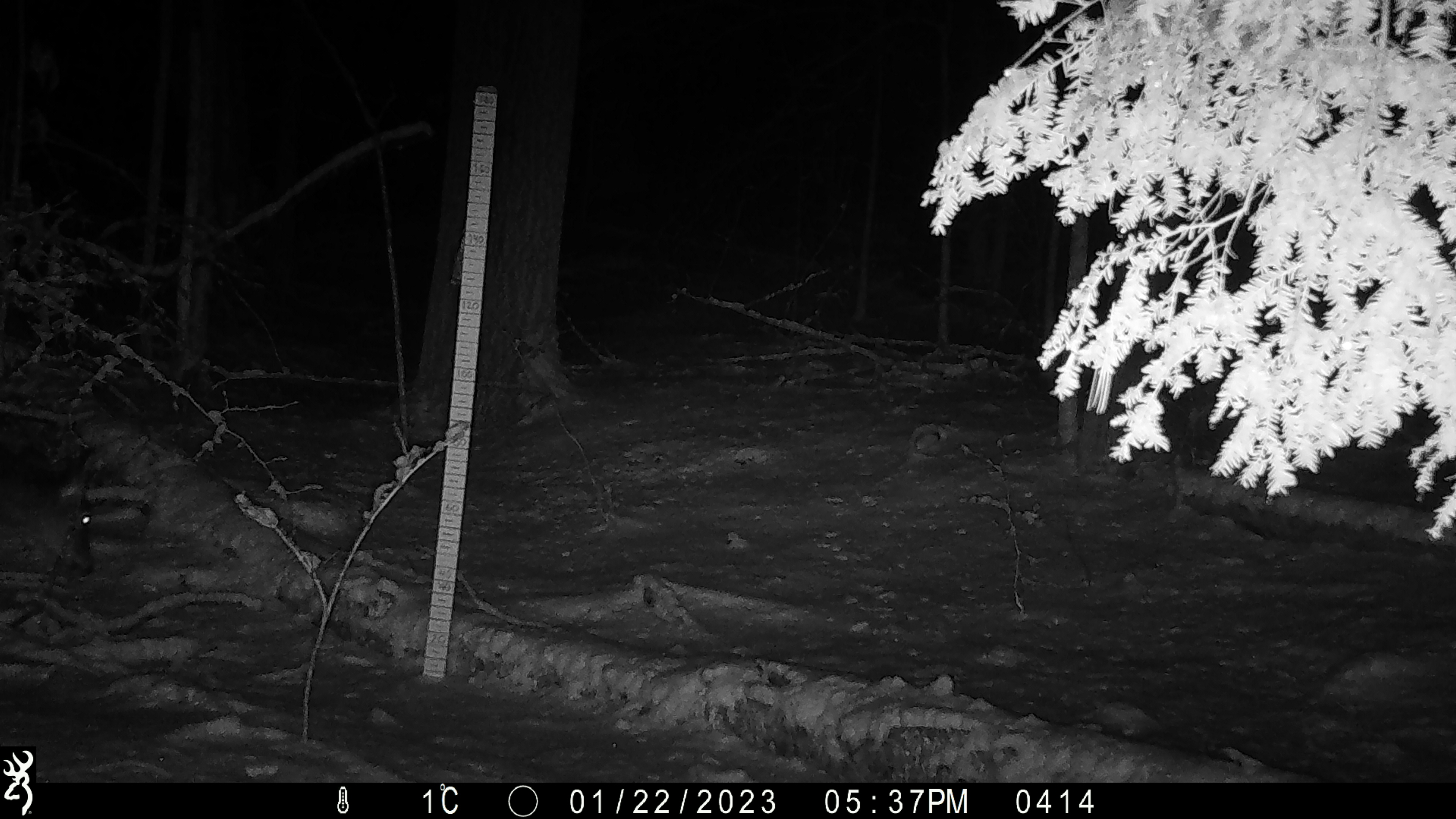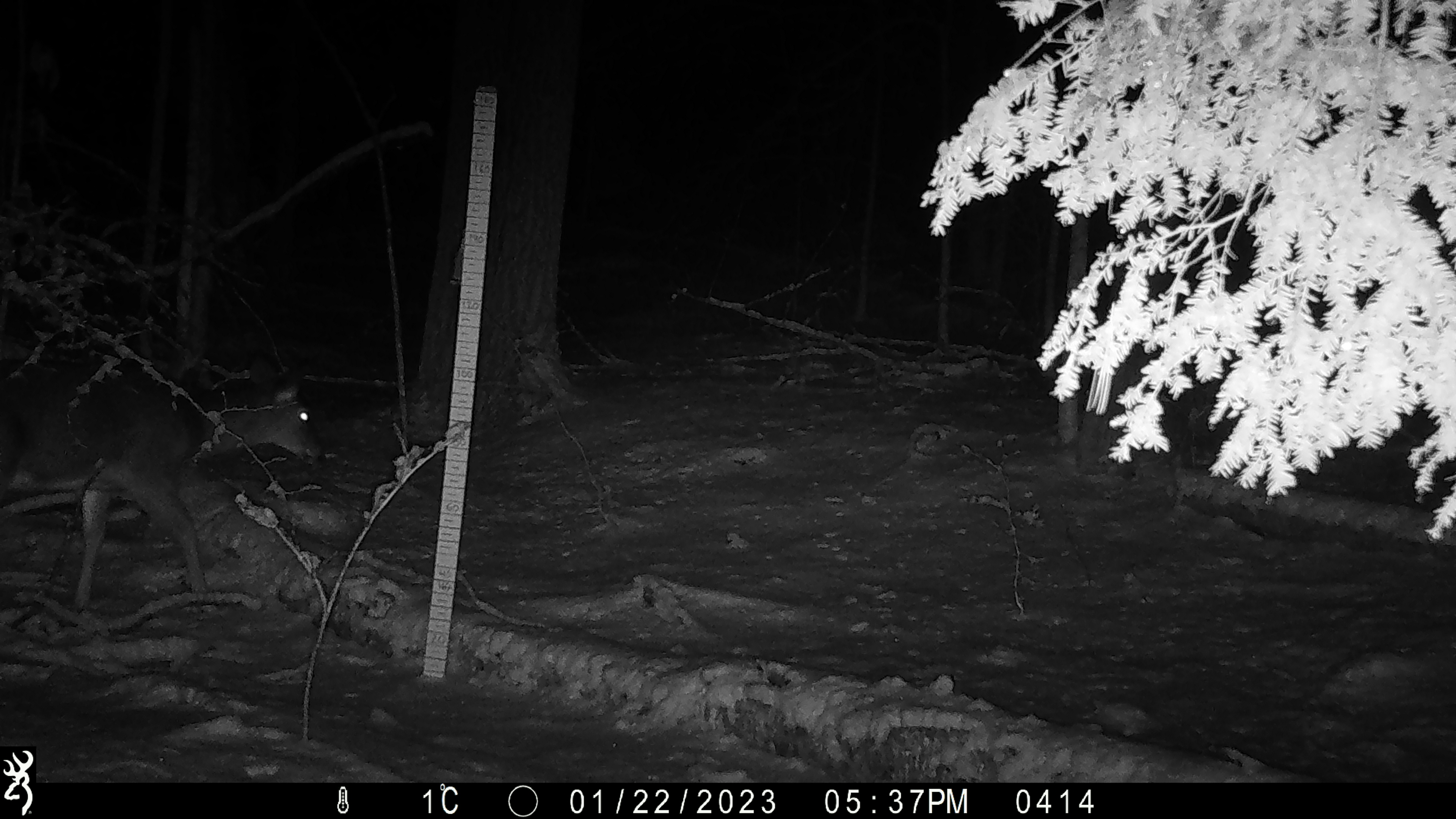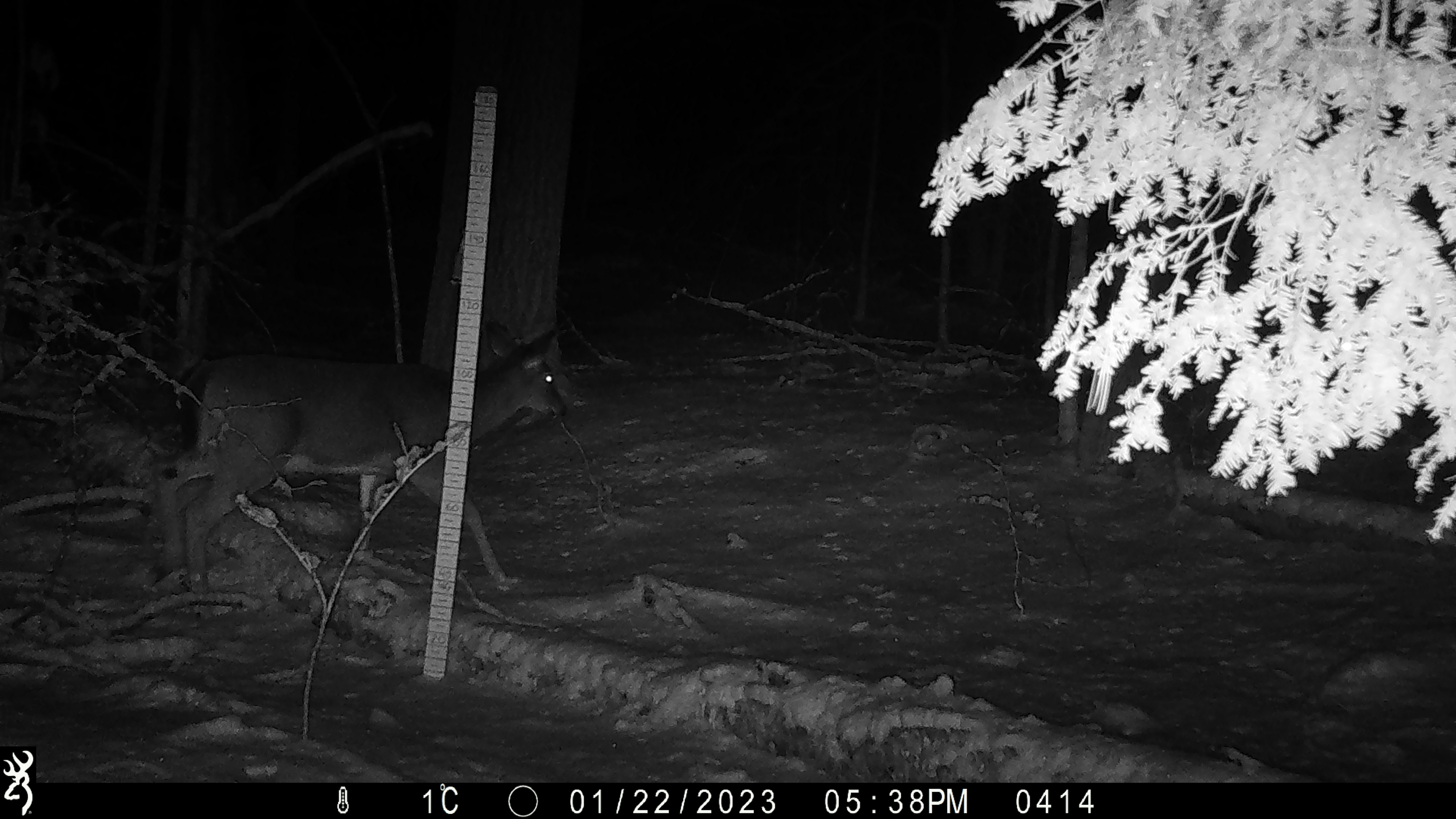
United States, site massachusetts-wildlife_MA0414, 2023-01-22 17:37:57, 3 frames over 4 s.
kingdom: Animalia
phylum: Chordata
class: Mammalia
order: Artiodactyla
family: Cervidae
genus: Odocoileus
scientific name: Odocoileus virginianus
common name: white-tailed deer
White-tailed deer (Odocoileus virginianus).